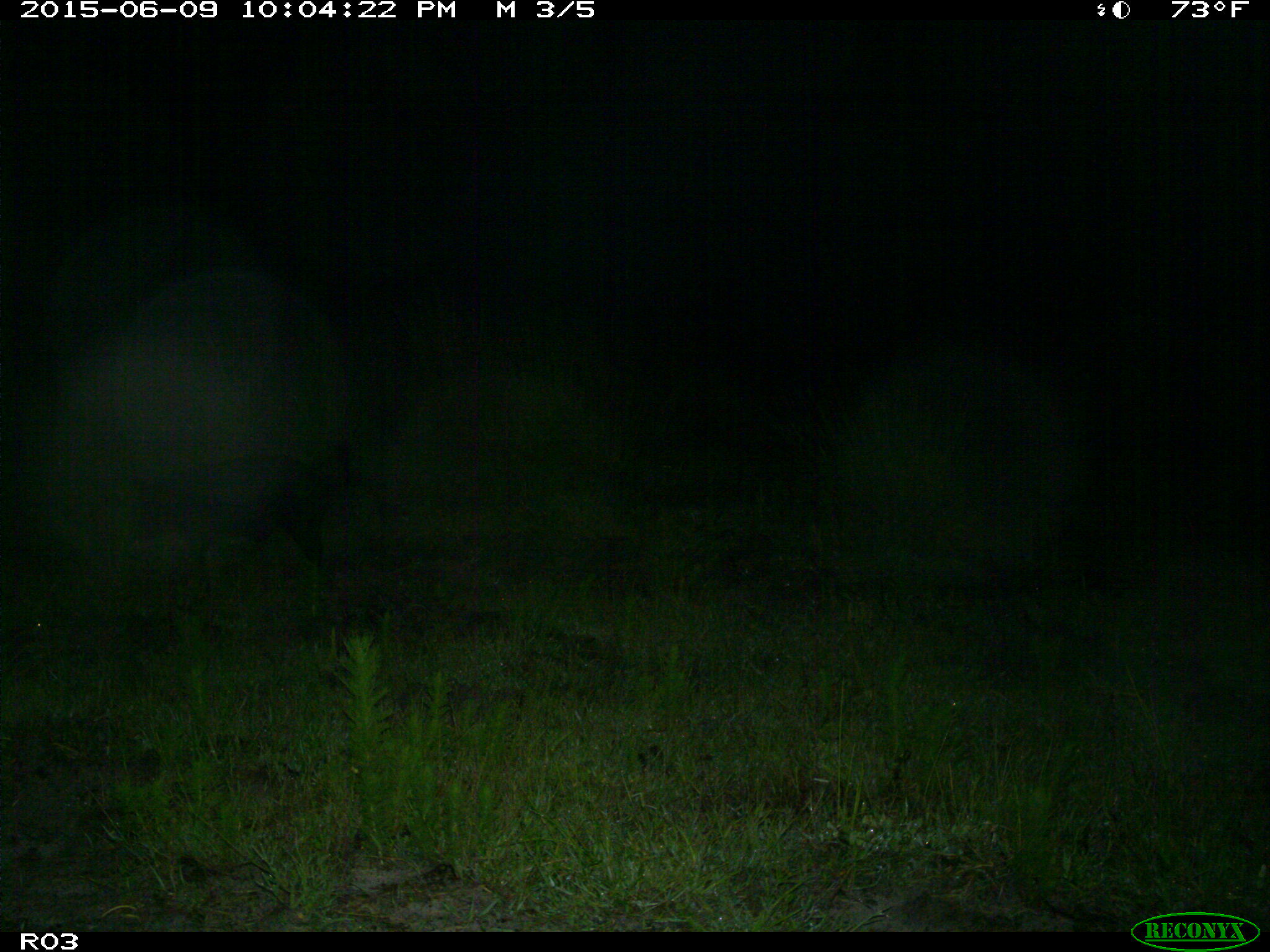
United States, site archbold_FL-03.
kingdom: Animalia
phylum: Chordata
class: Mammalia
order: Artiodactyla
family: Suidae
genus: Sus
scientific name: Sus scrofa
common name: wild boar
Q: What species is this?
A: Sus scrofa (wild boar).